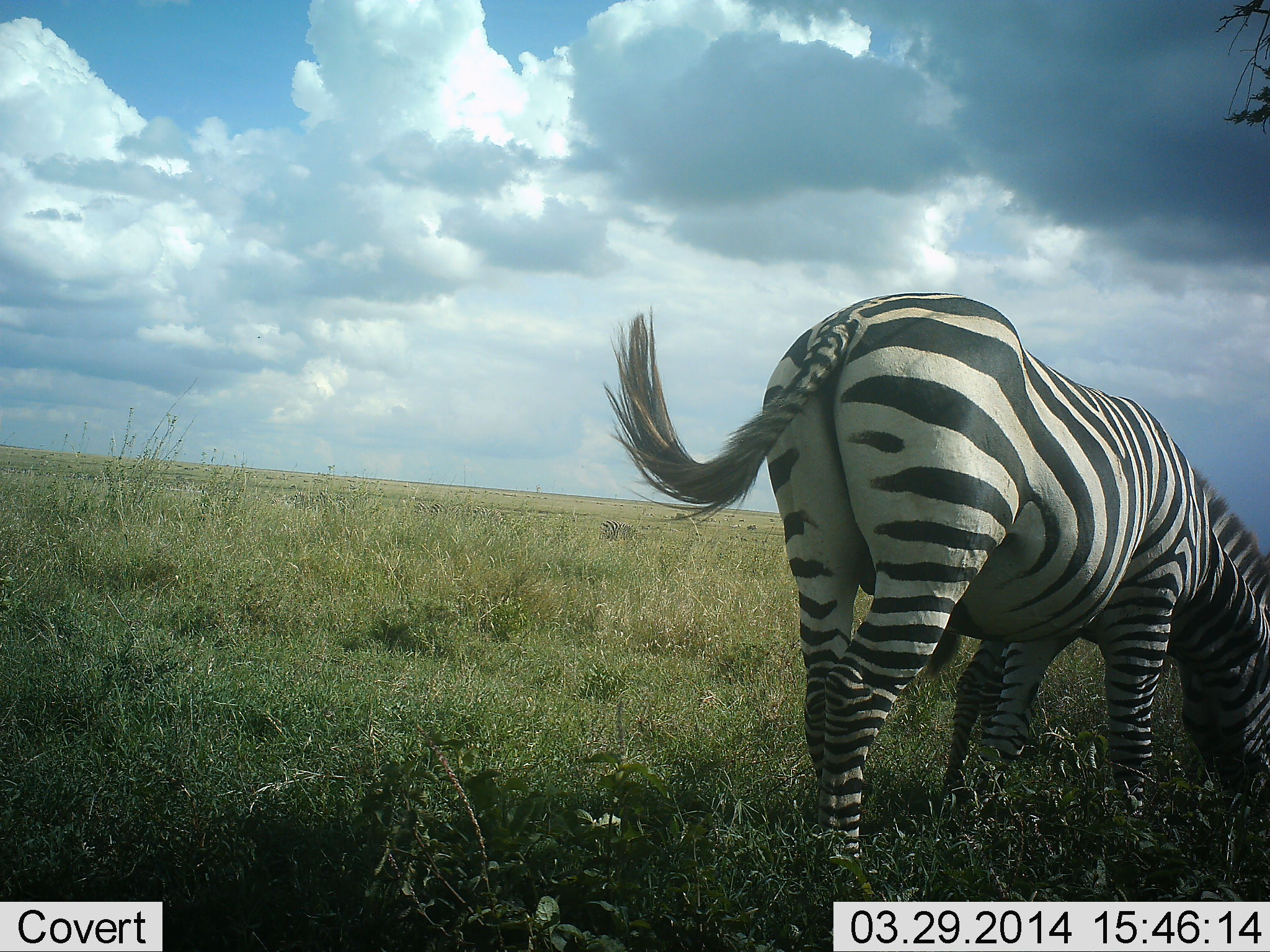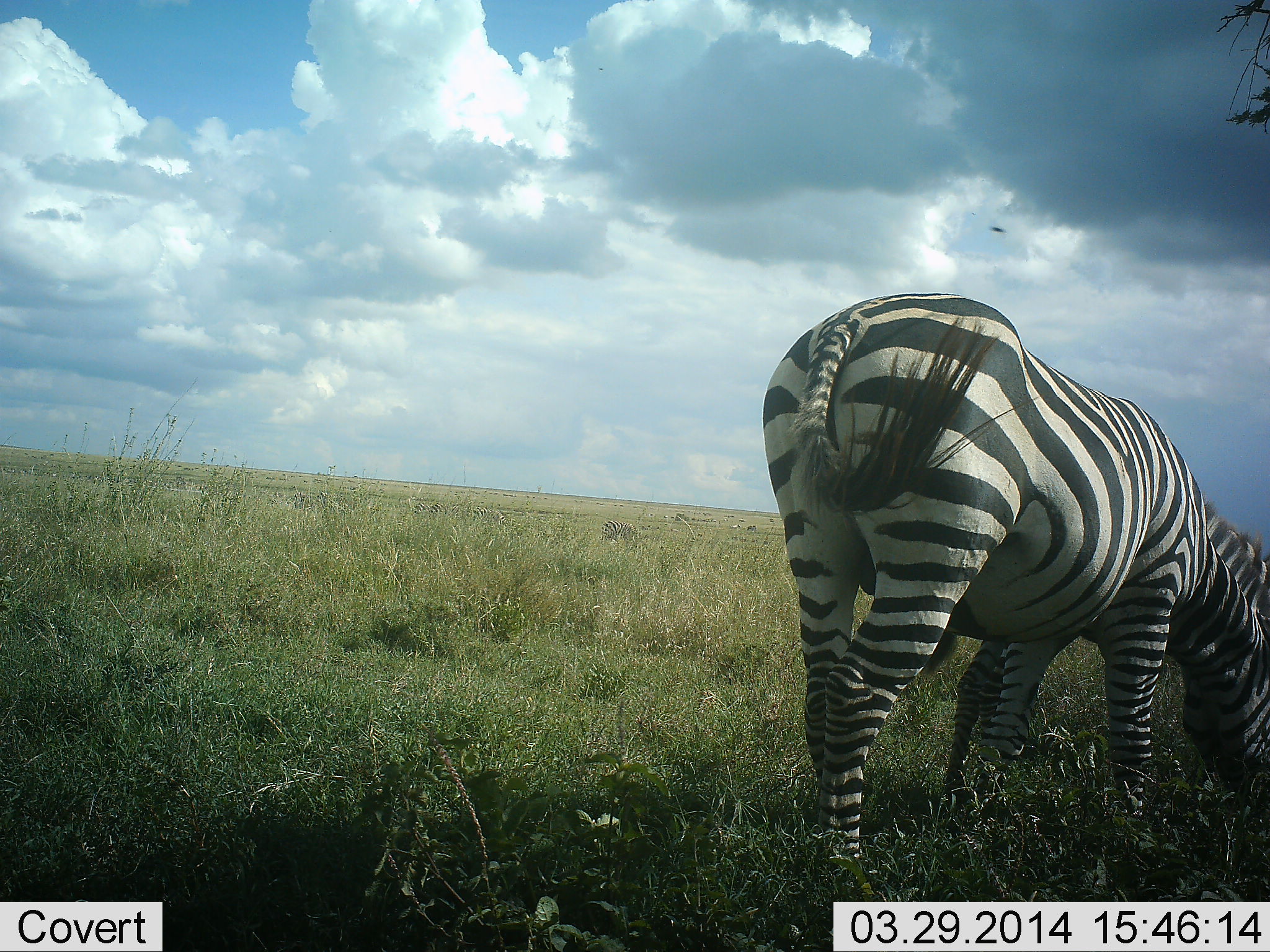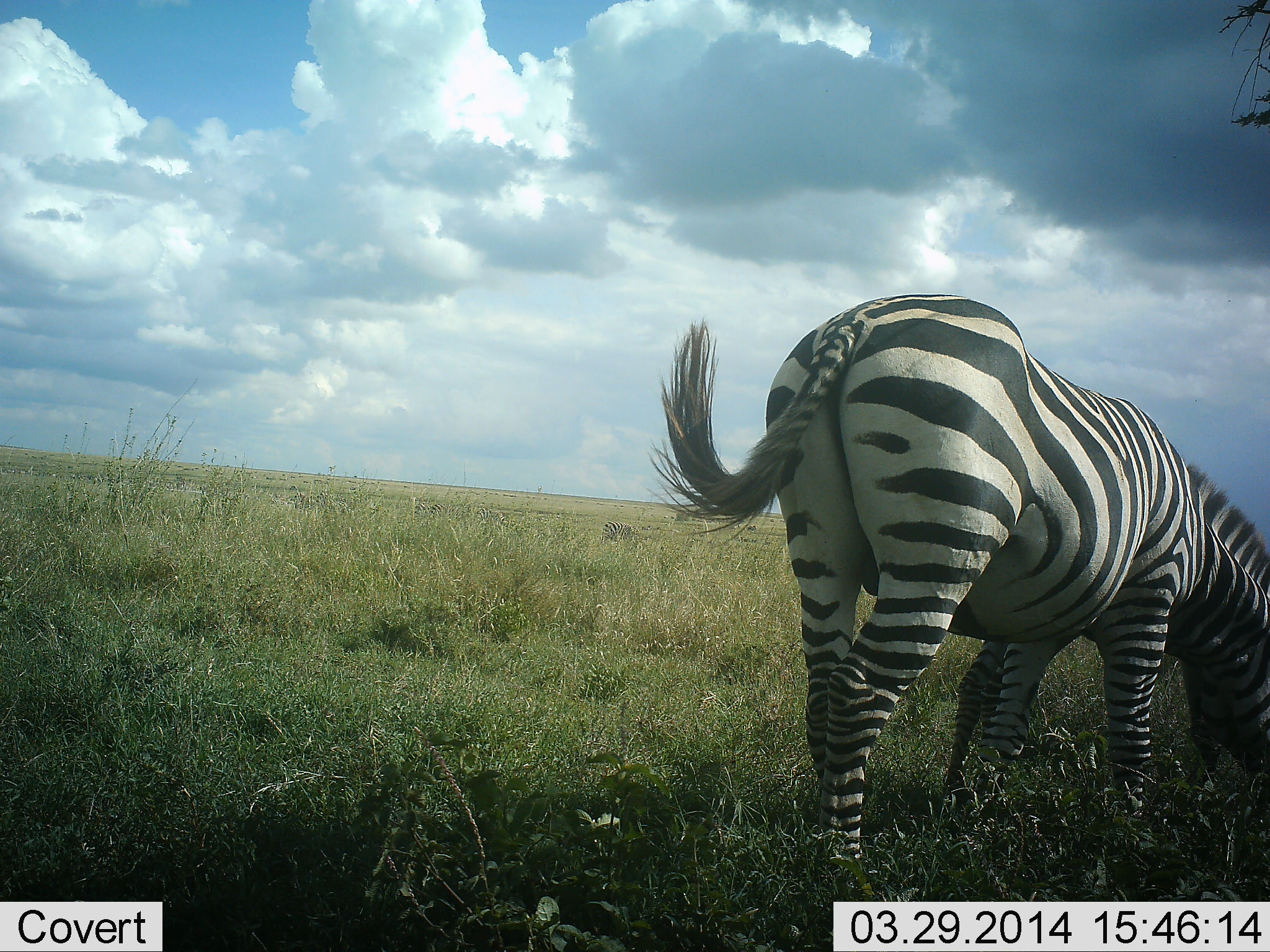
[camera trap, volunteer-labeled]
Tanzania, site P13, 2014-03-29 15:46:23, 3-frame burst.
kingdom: Animalia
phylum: Chordata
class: Mammalia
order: Perissodactyla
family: Equidae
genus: Equus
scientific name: Equus quagga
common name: plains zebra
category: zebra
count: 1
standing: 31%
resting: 0%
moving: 0%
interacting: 4%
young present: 13%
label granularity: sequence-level